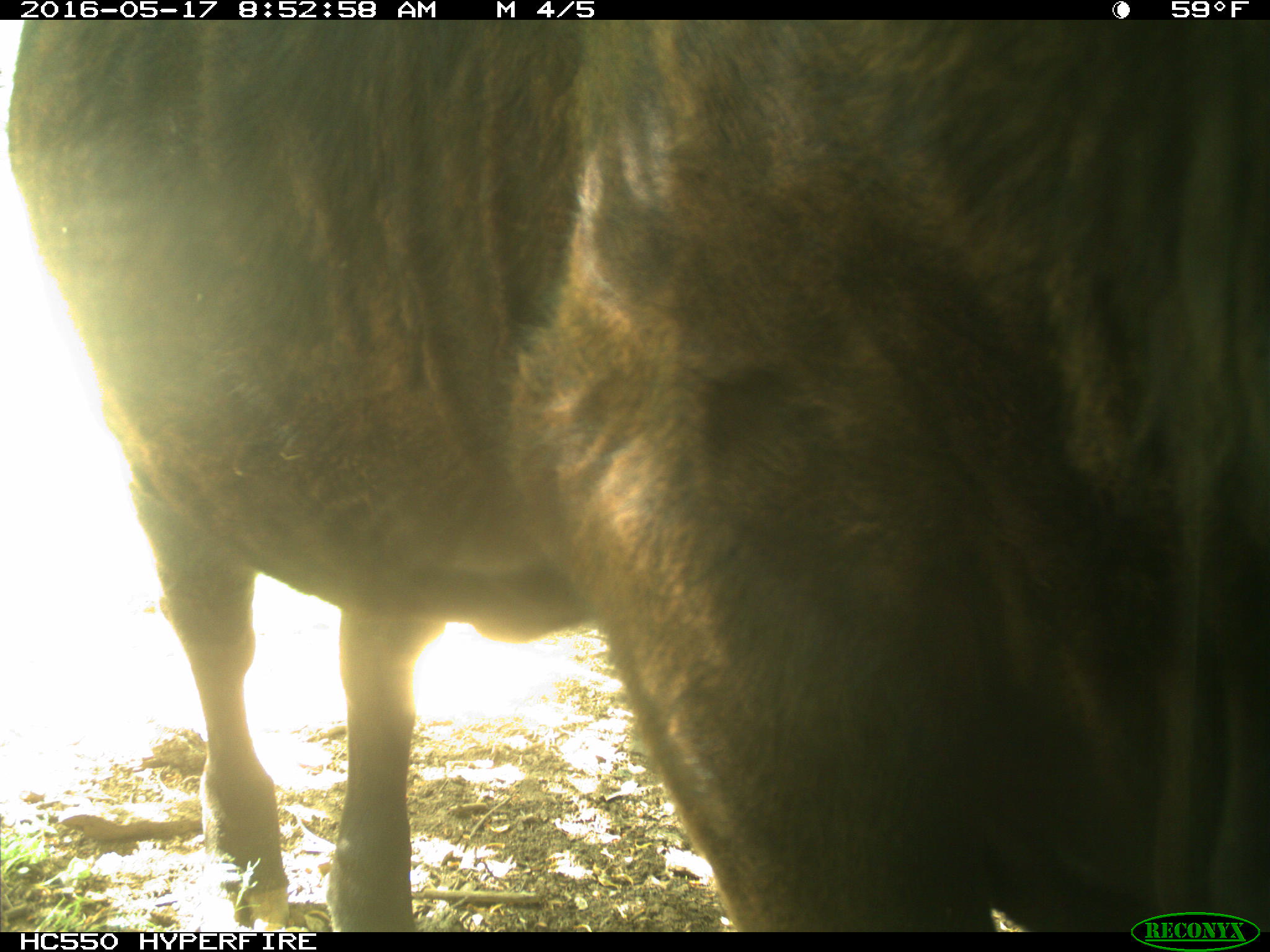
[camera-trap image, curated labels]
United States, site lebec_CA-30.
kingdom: Animalia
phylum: Chordata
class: Mammalia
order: Artiodactyla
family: Bovidae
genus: Bos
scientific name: Bos taurus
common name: domestic cow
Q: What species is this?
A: Bos taurus (domestic cow).